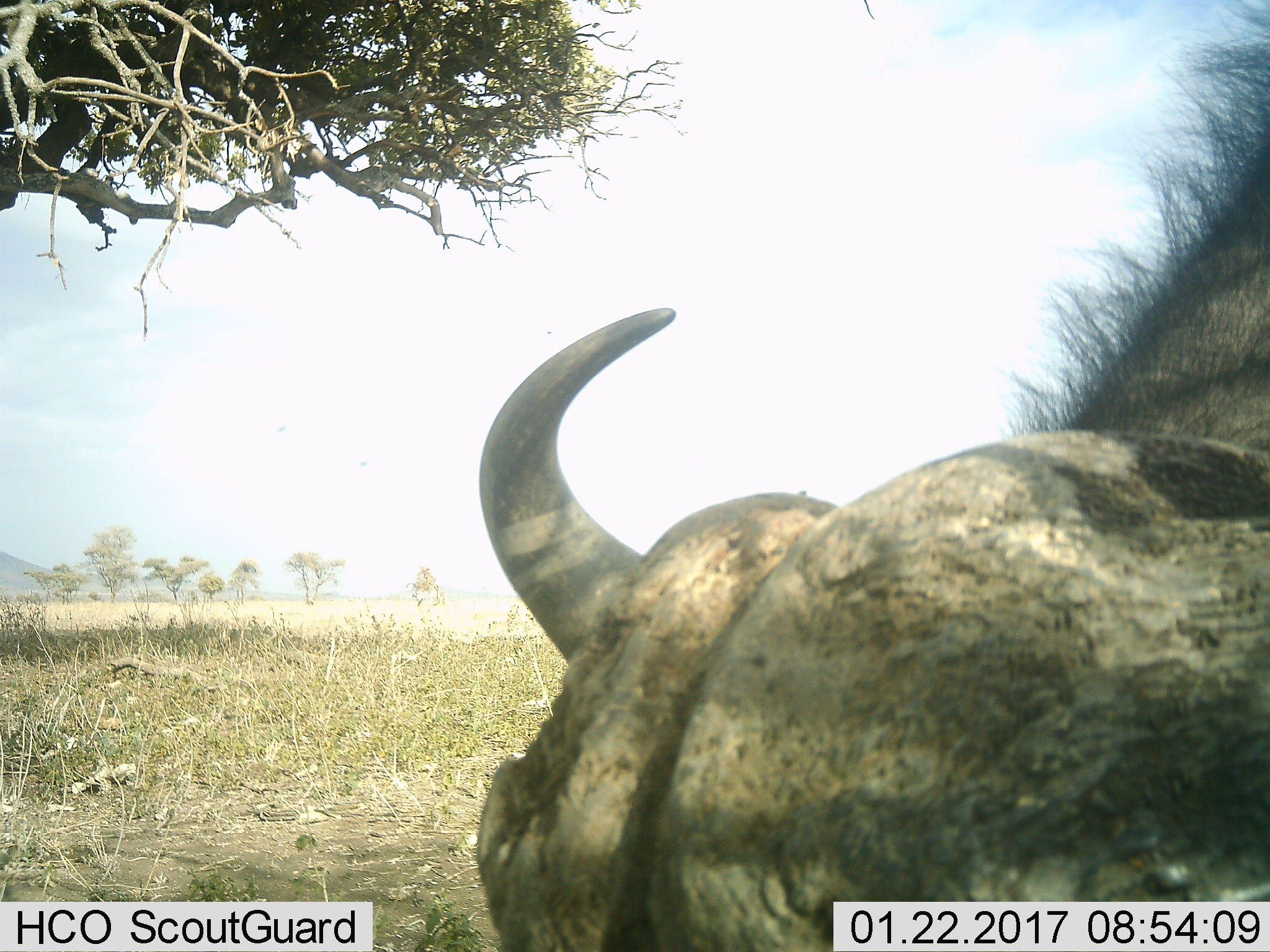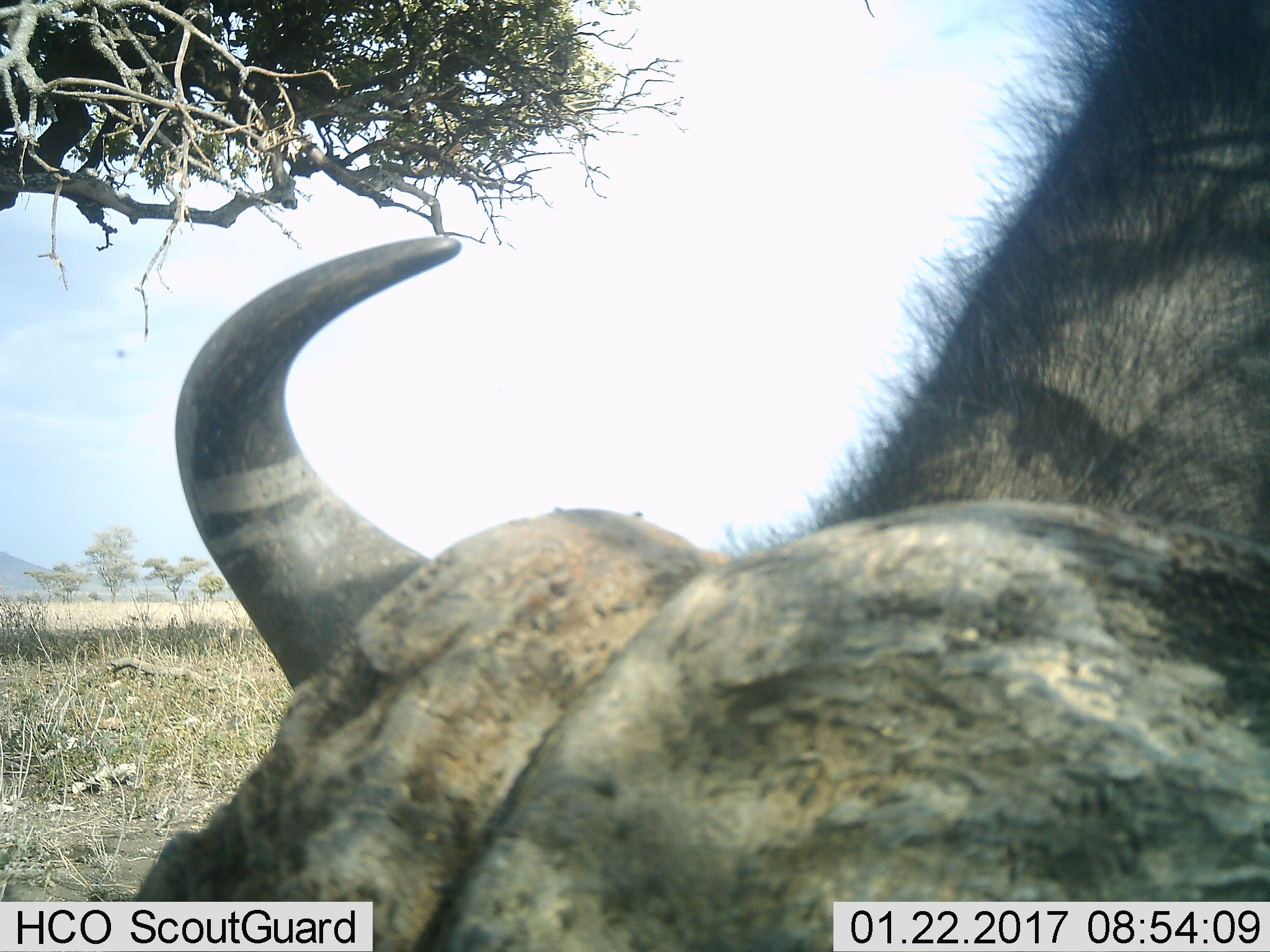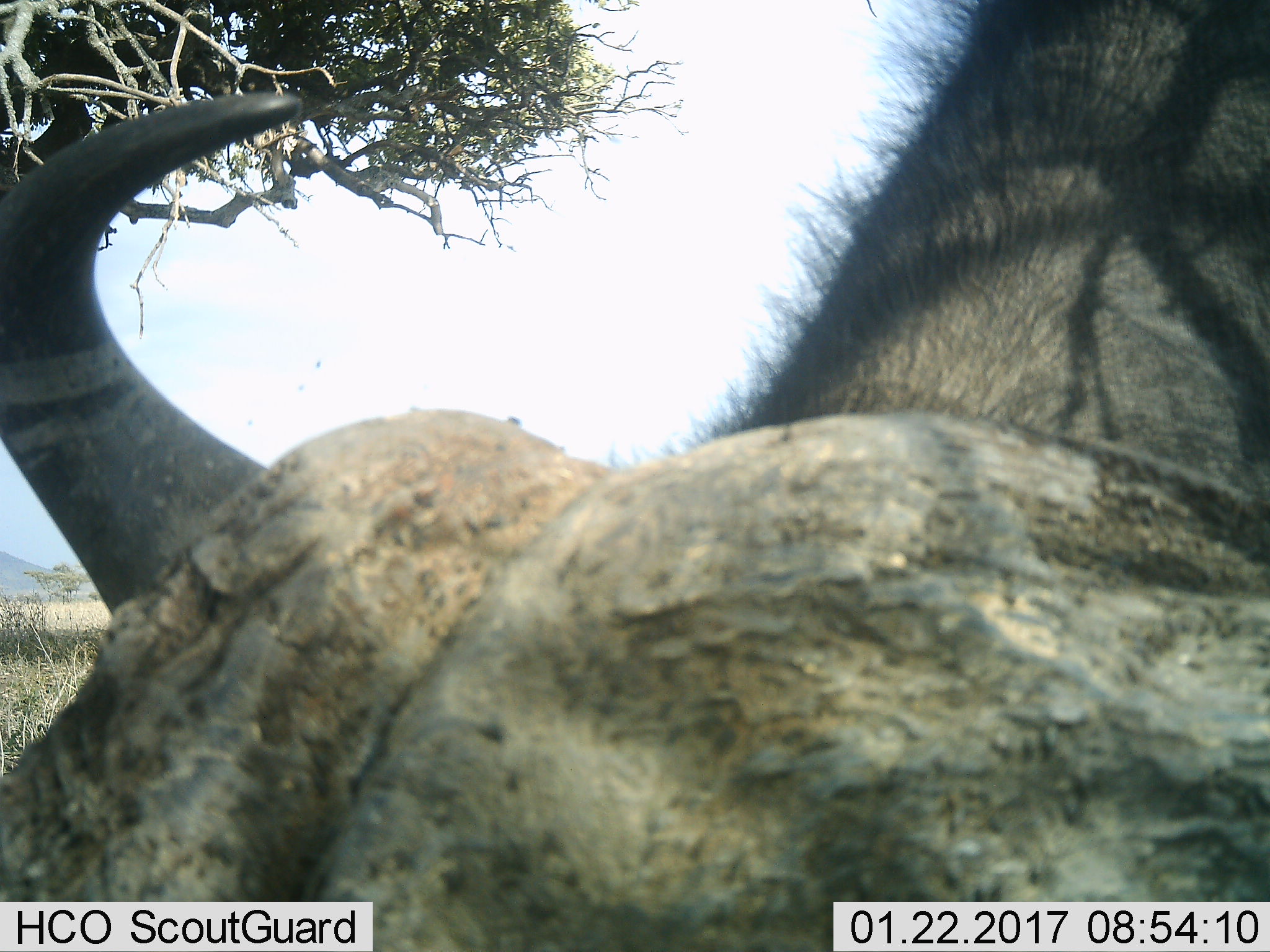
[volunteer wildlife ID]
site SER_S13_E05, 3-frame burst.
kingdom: Animalia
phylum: Chordata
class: Mammalia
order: Artiodactyla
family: Bovidae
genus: Syncerus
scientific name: Syncerus caffer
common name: african buffalo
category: buffalo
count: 1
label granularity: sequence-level